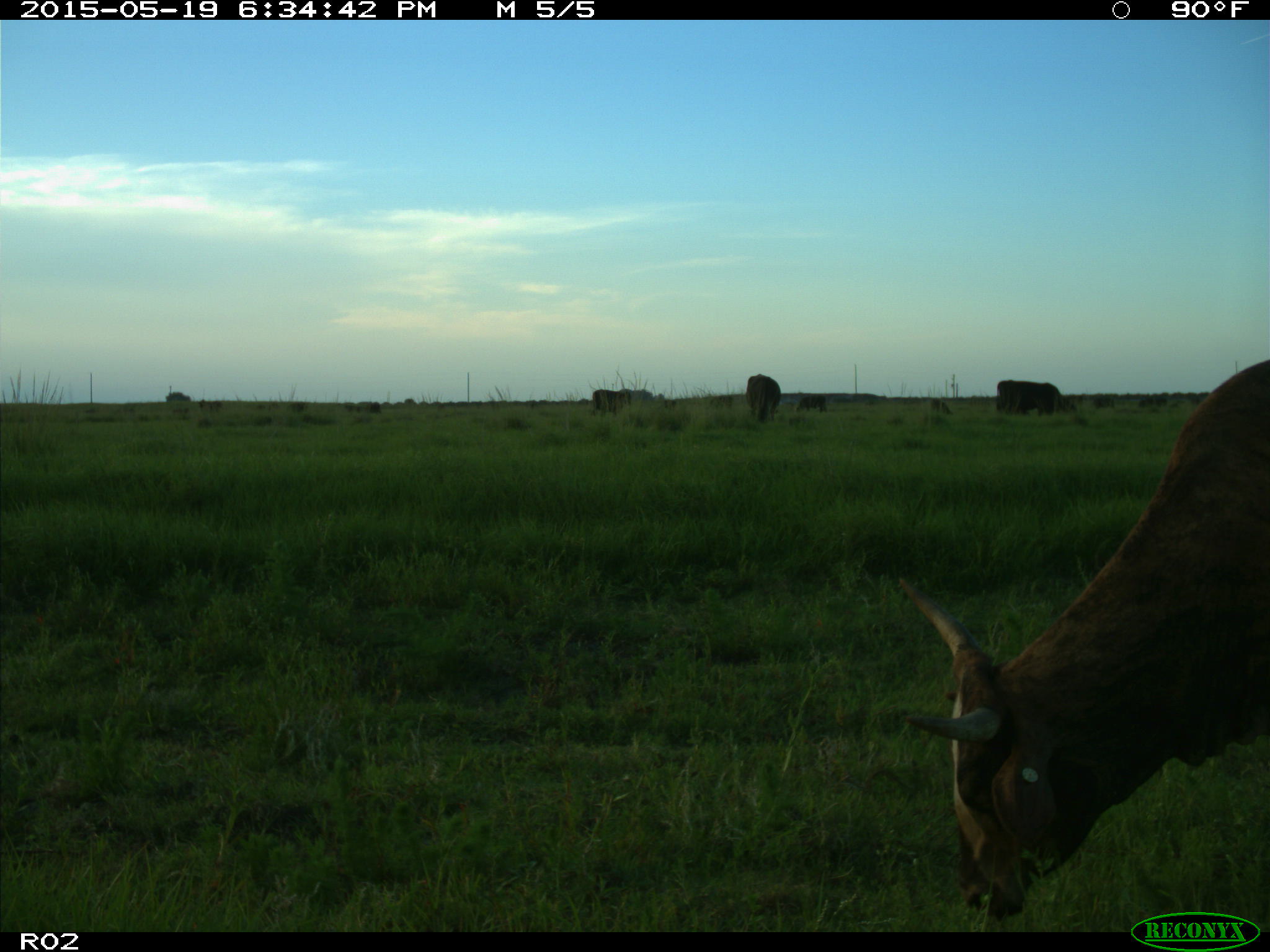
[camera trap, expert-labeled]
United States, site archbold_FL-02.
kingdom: Animalia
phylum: Chordata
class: Mammalia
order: Artiodactyla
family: Bovidae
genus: Bos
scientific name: Bos taurus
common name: domestic cow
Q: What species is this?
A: Bos taurus (domestic cow).